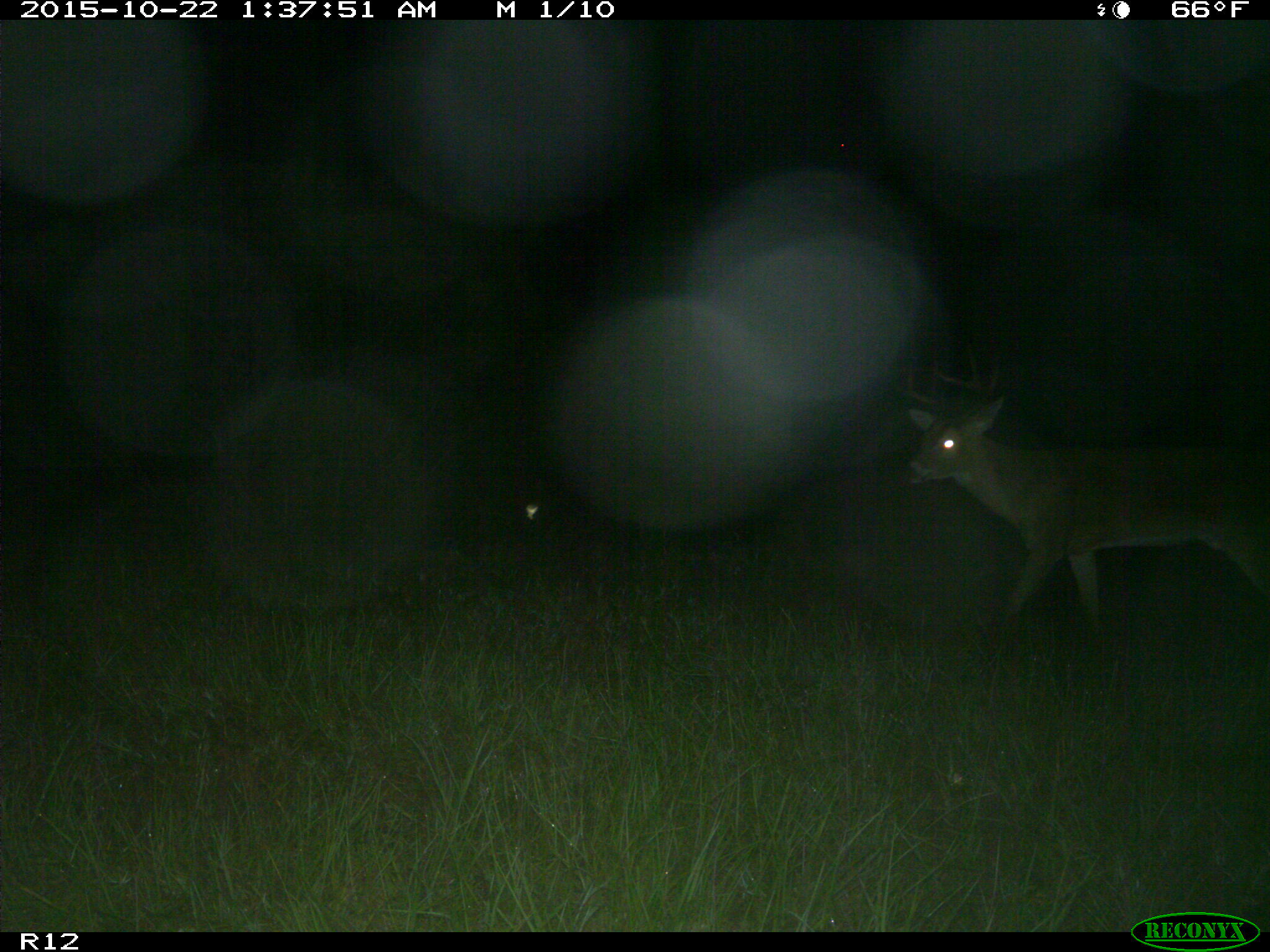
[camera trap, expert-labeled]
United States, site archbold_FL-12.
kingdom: Animalia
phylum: Chordata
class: Mammalia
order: Artiodactyla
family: Cervidae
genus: Odocoileus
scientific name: Odocoileus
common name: deer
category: unidentified deer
Unidentified deer (deer) (Odocoileus).